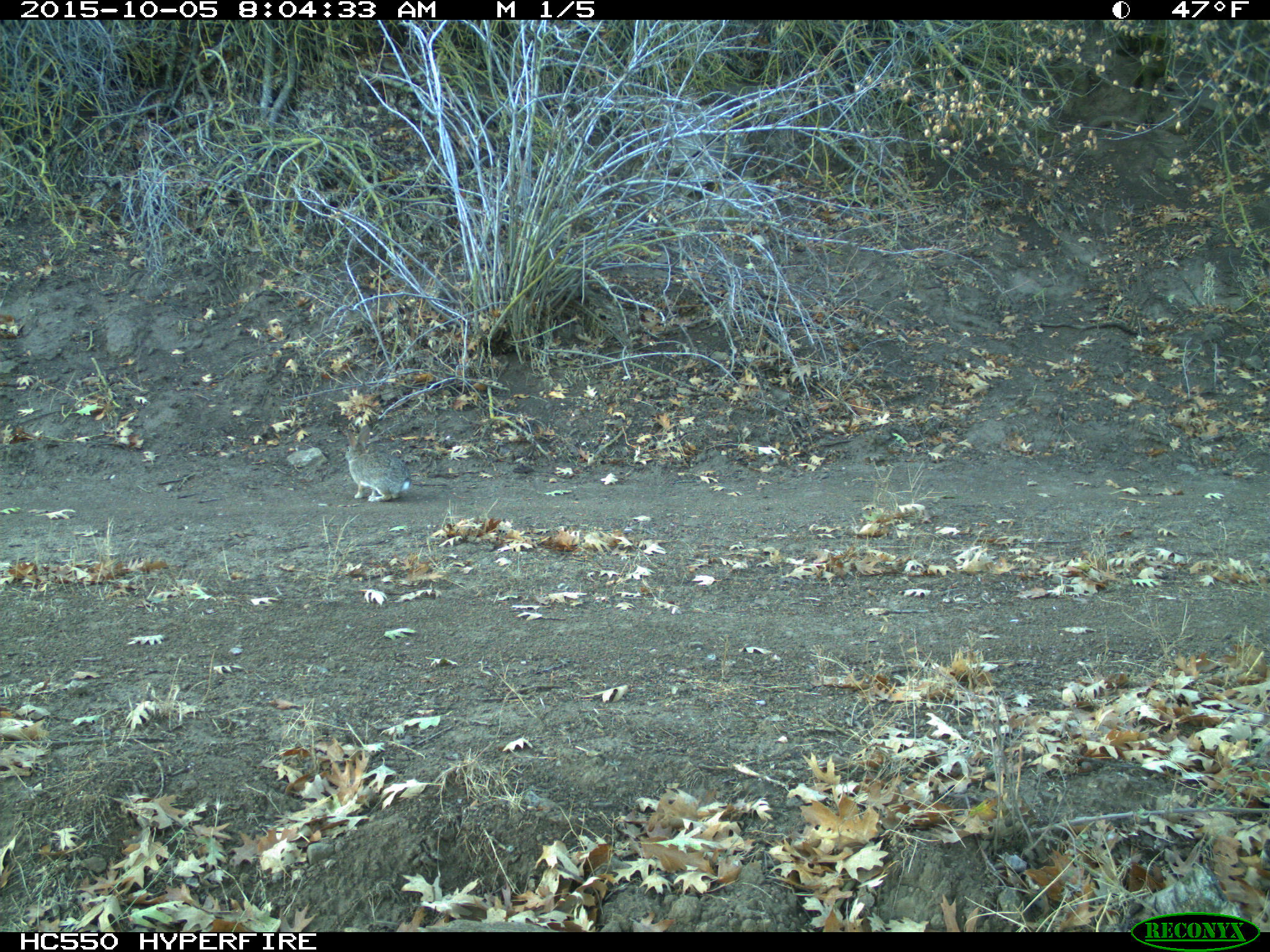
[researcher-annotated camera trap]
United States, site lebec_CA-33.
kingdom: Animalia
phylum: Chordata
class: Mammalia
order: Lagomorpha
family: Leporidae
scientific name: Leporidae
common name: rabbits and hares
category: unidentified rabbit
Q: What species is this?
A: Unidentified rabbit (rabbits and hares) (Leporidae).